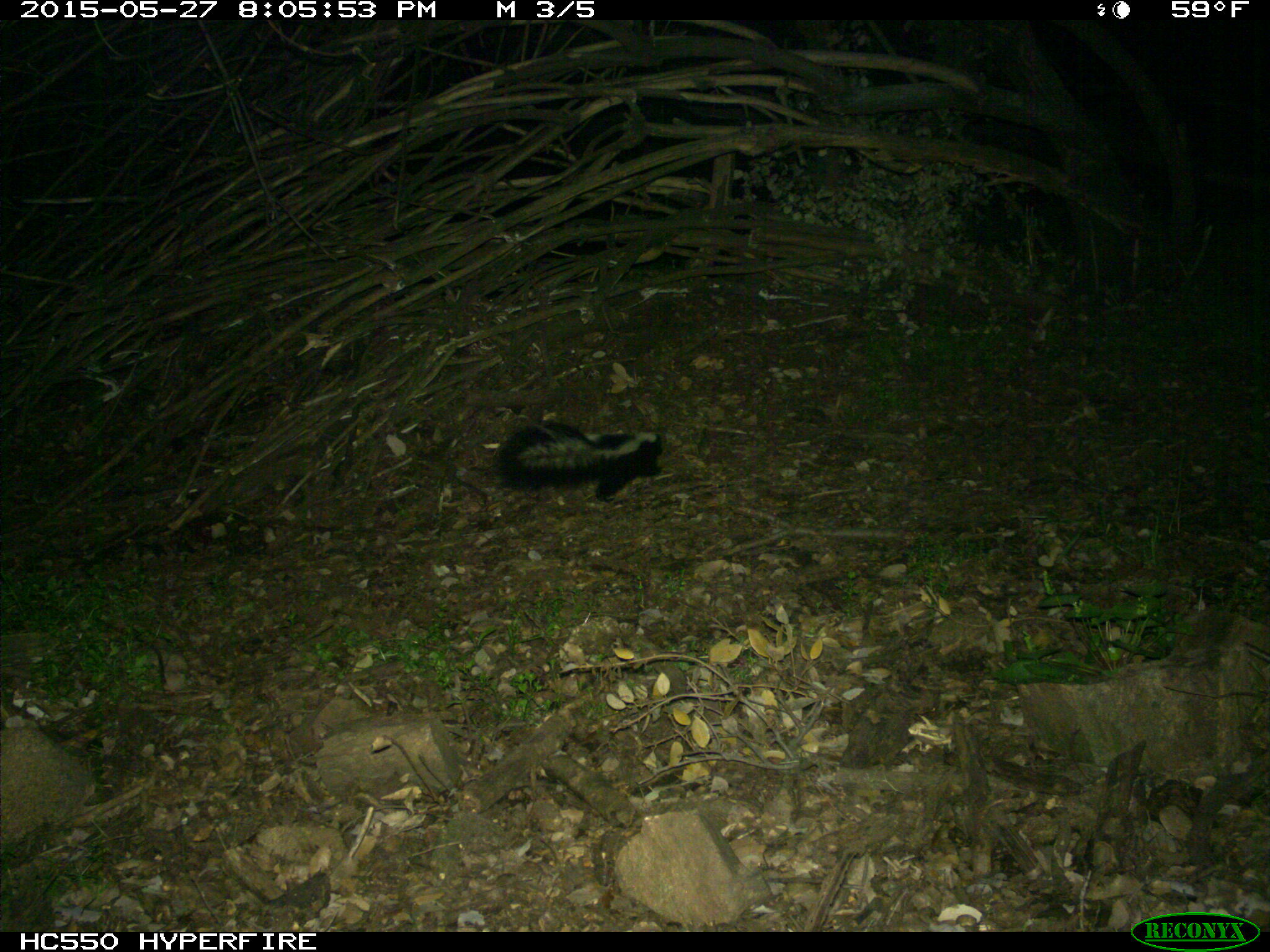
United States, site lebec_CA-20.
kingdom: Animalia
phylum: Chordata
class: Mammalia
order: Carnivora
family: Mephitidae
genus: Mephitis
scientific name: Mephitis mephitis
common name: striped skunk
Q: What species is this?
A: Mephitis mephitis (striped skunk).